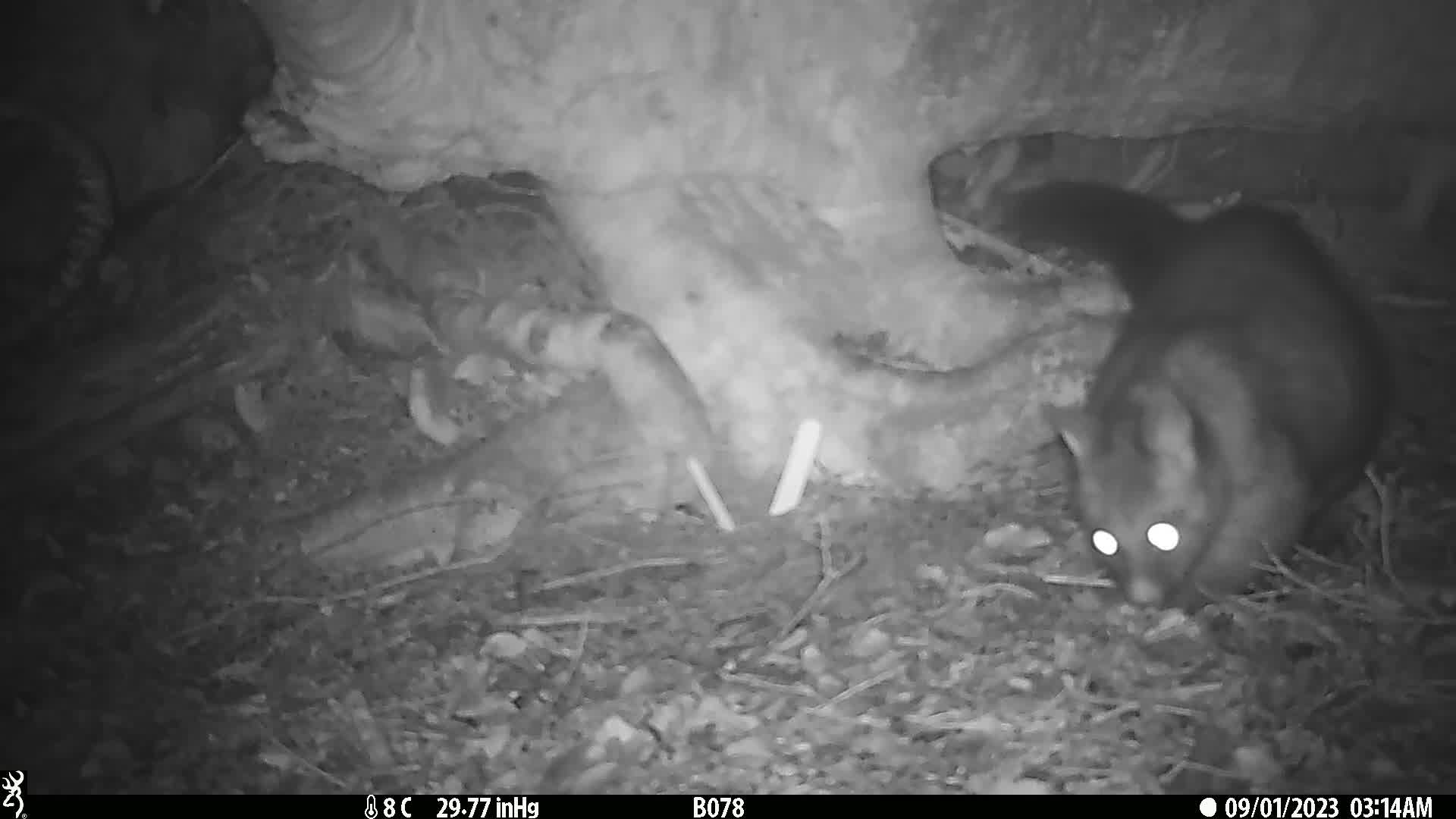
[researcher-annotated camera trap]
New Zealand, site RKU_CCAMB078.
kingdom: Animalia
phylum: Chordata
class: Mammalia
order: Diprotodontia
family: Phalangeridae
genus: Trichosurus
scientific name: Trichosurus vulpecula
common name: common brushtail possum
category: possum